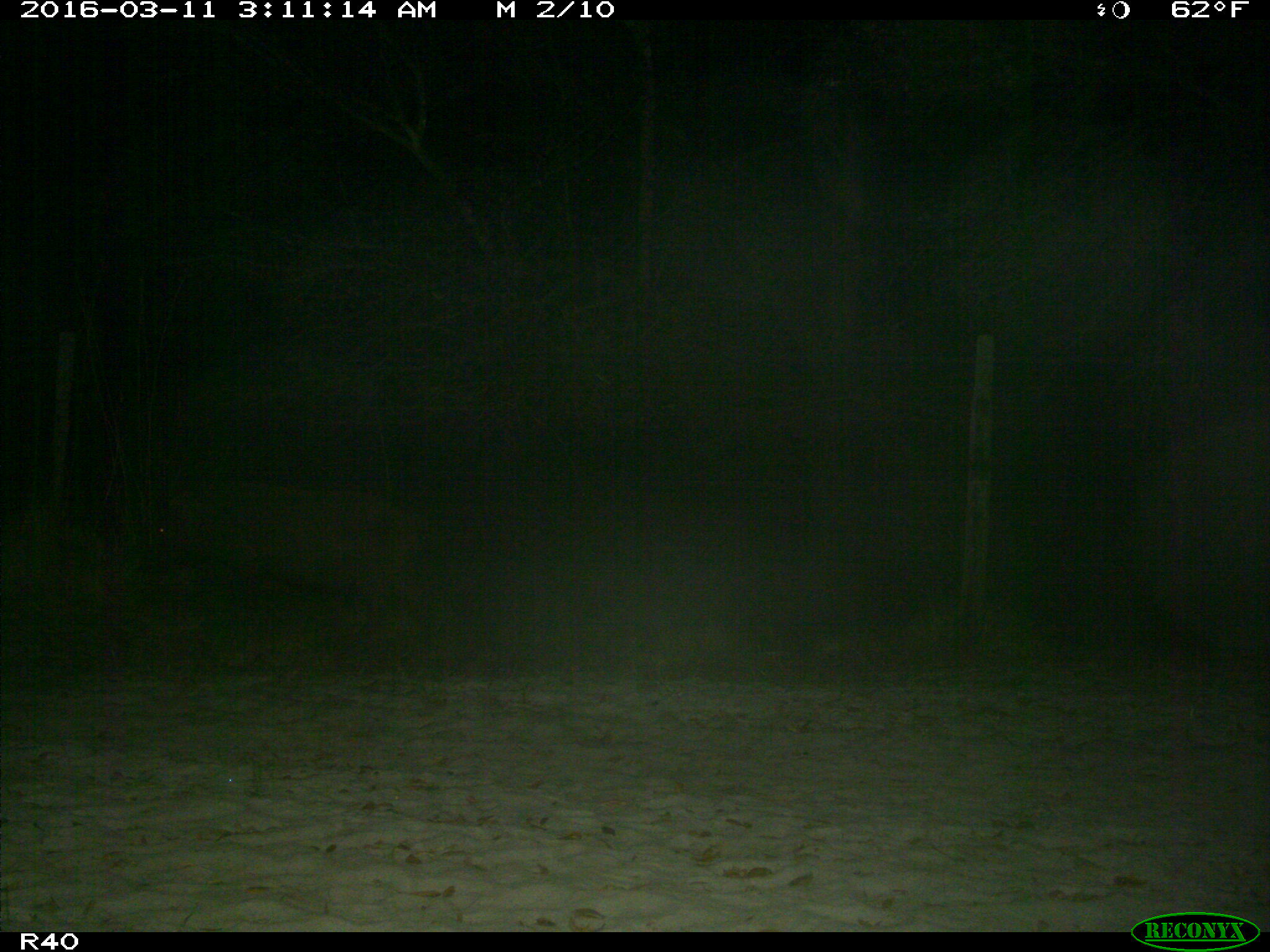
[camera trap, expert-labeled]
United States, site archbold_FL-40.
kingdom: Animalia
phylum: Chordata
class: Mammalia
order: Artiodactyla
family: Suidae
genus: Sus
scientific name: Sus scrofa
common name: wild boar